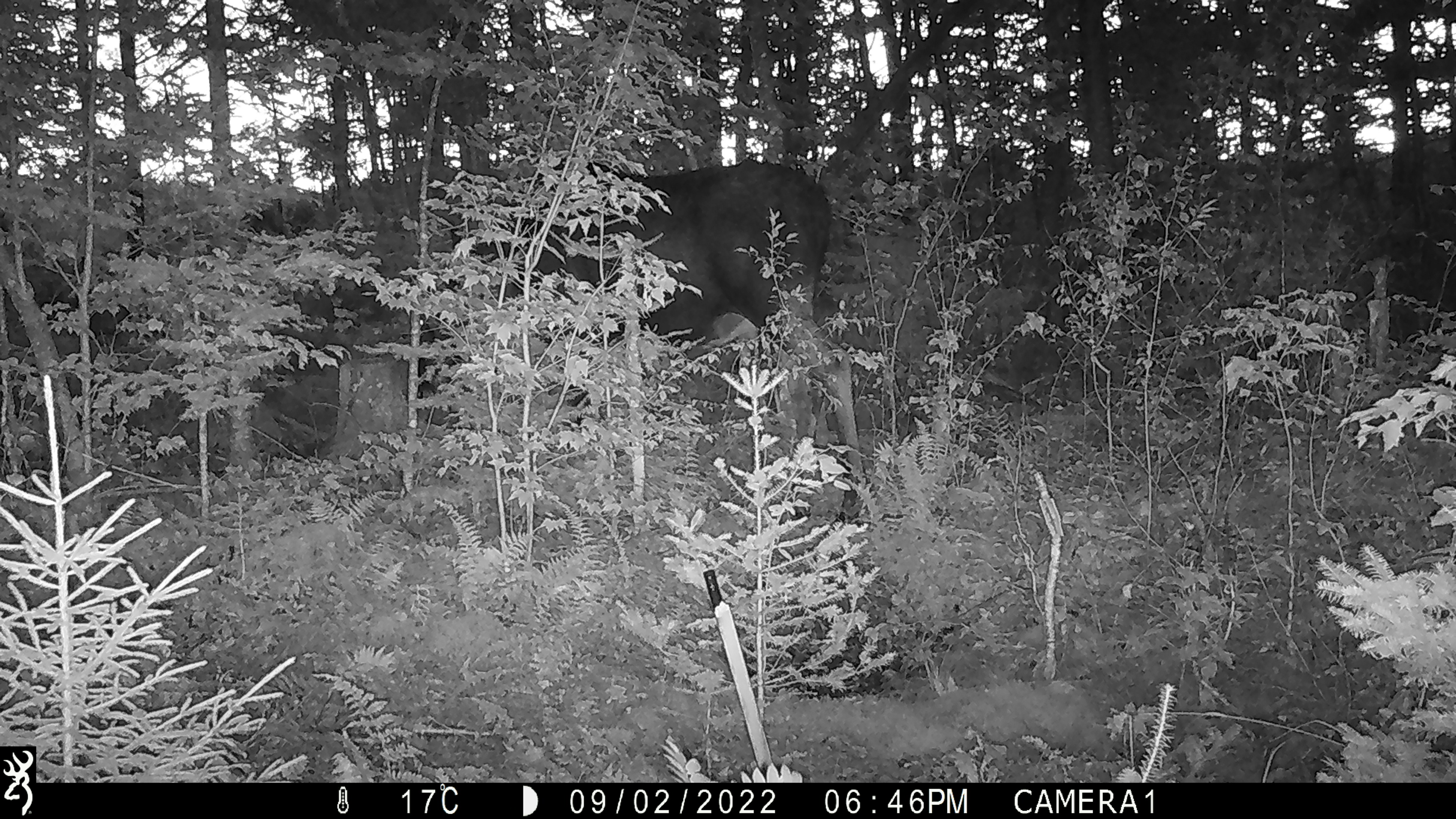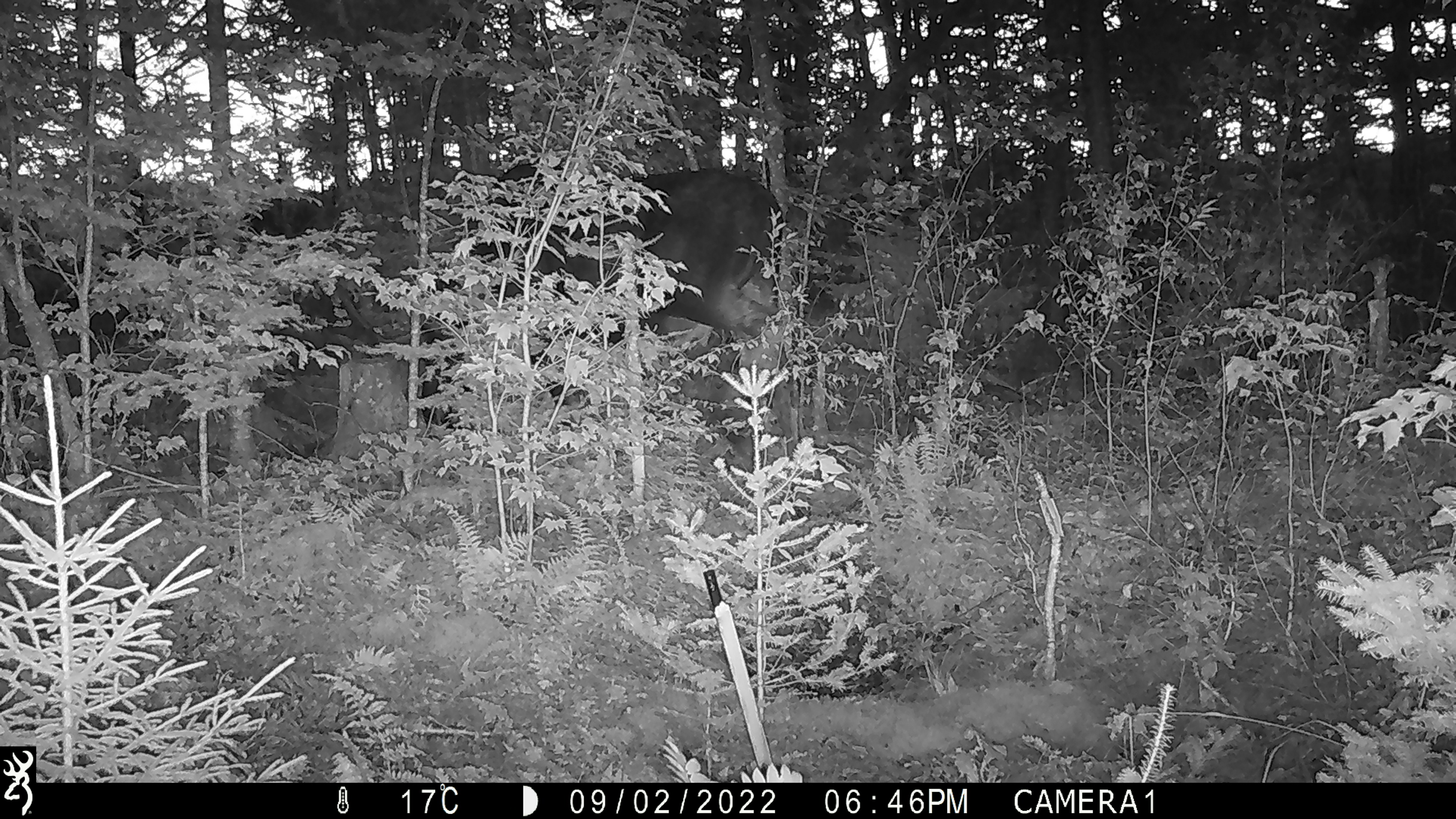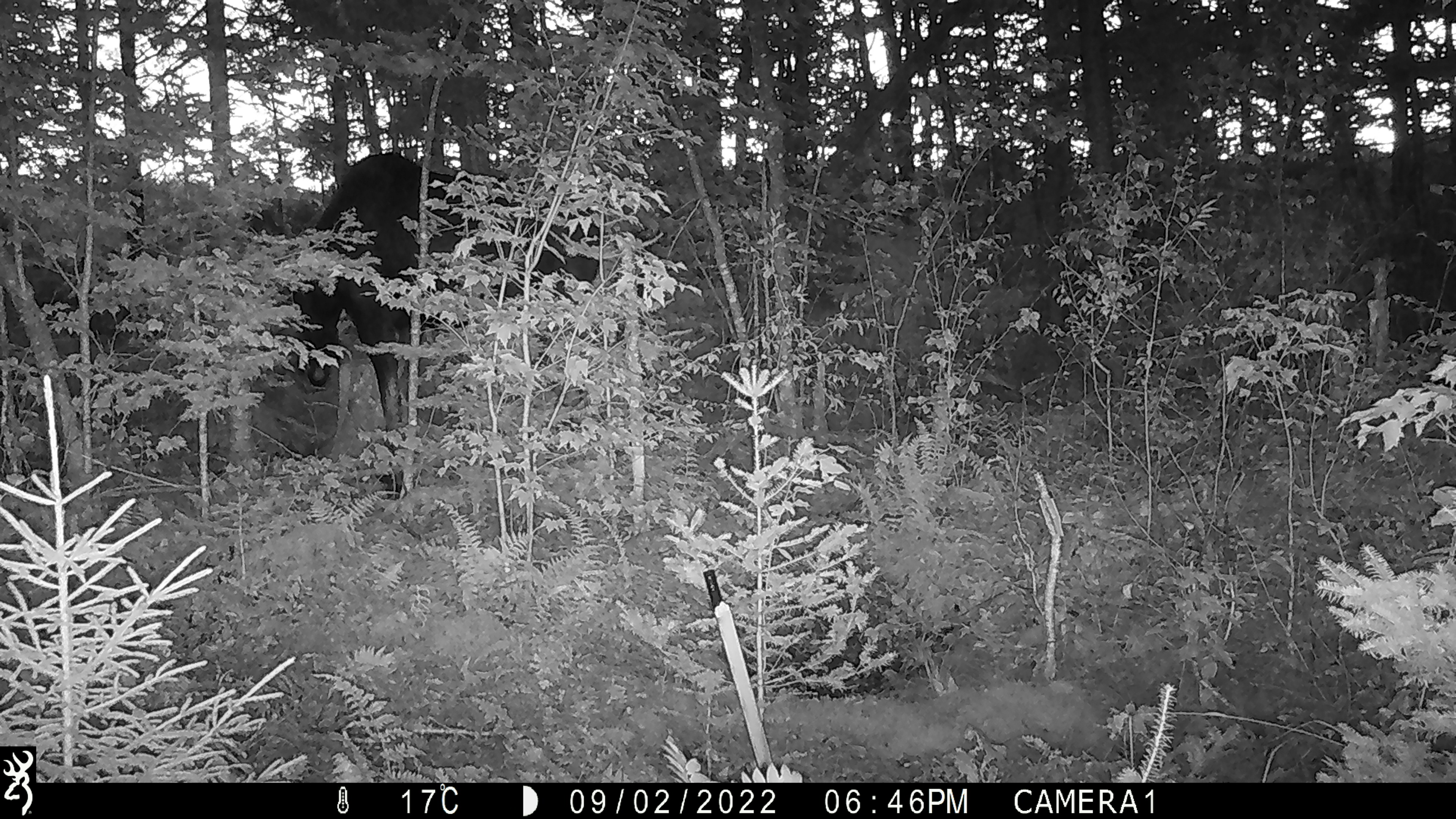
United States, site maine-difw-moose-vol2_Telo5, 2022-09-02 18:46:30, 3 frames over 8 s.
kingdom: Animalia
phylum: Chordata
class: Mammalia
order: Artiodactyla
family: Cervidae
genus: Alces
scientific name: Alces alces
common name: moose